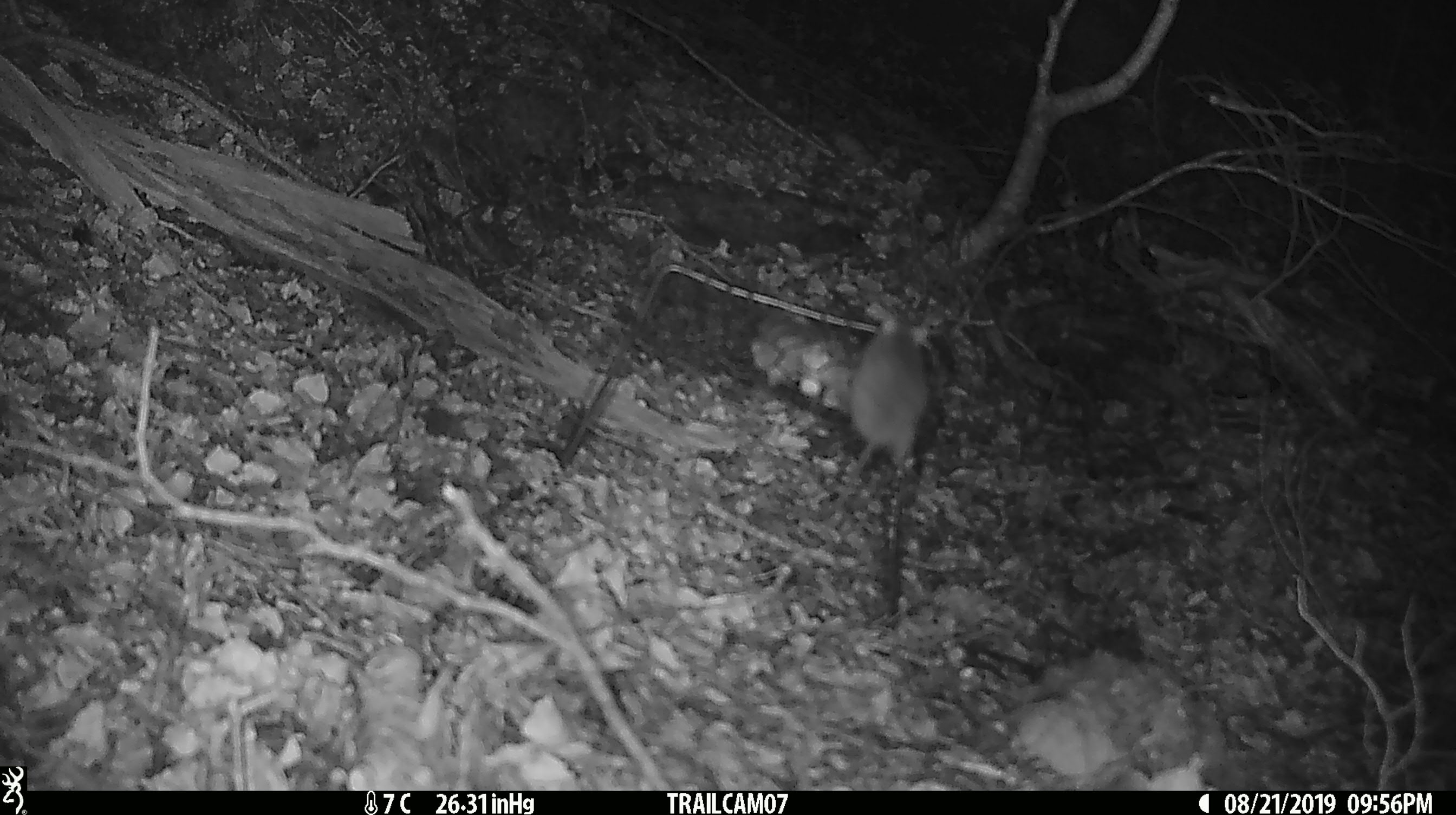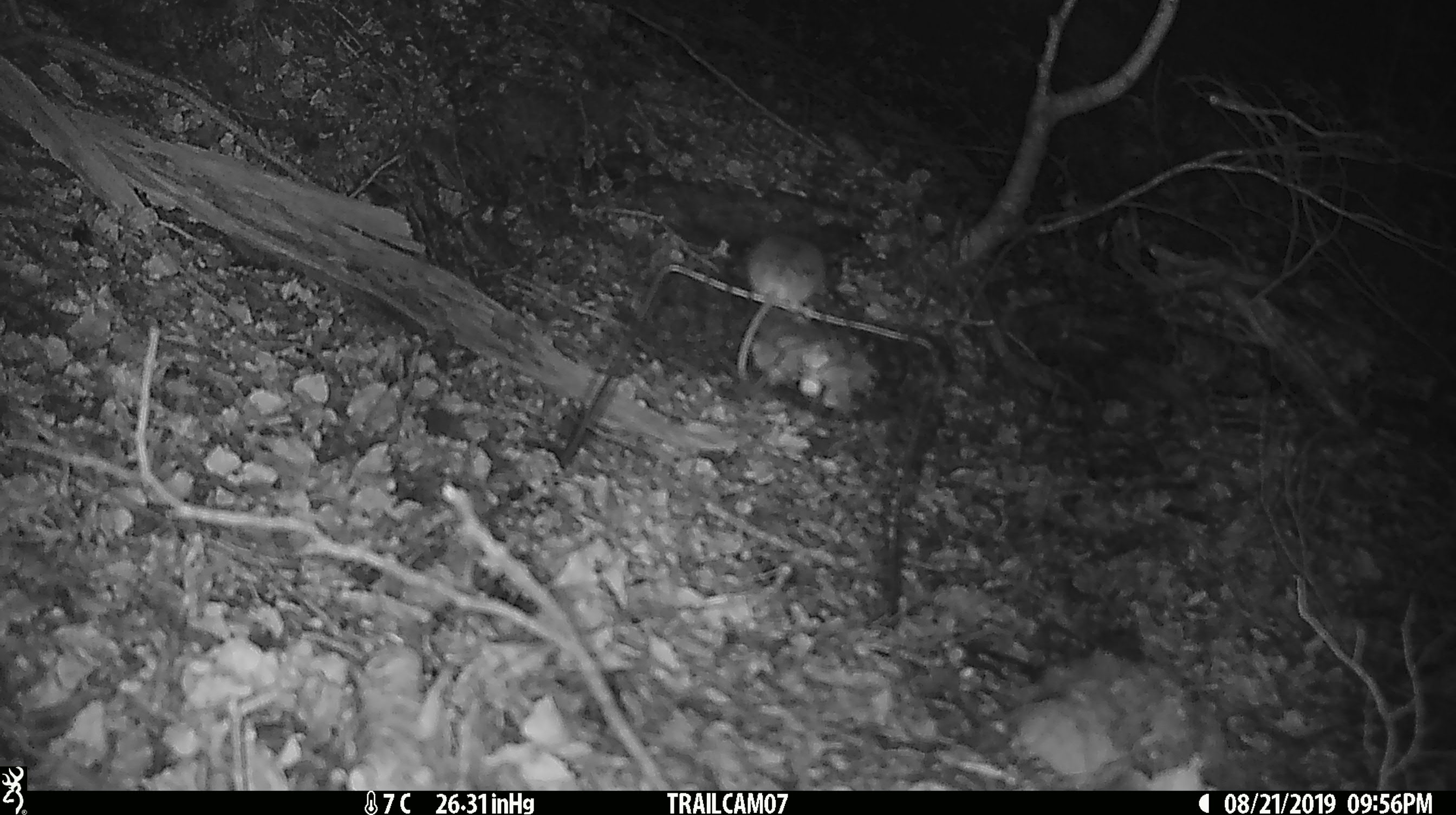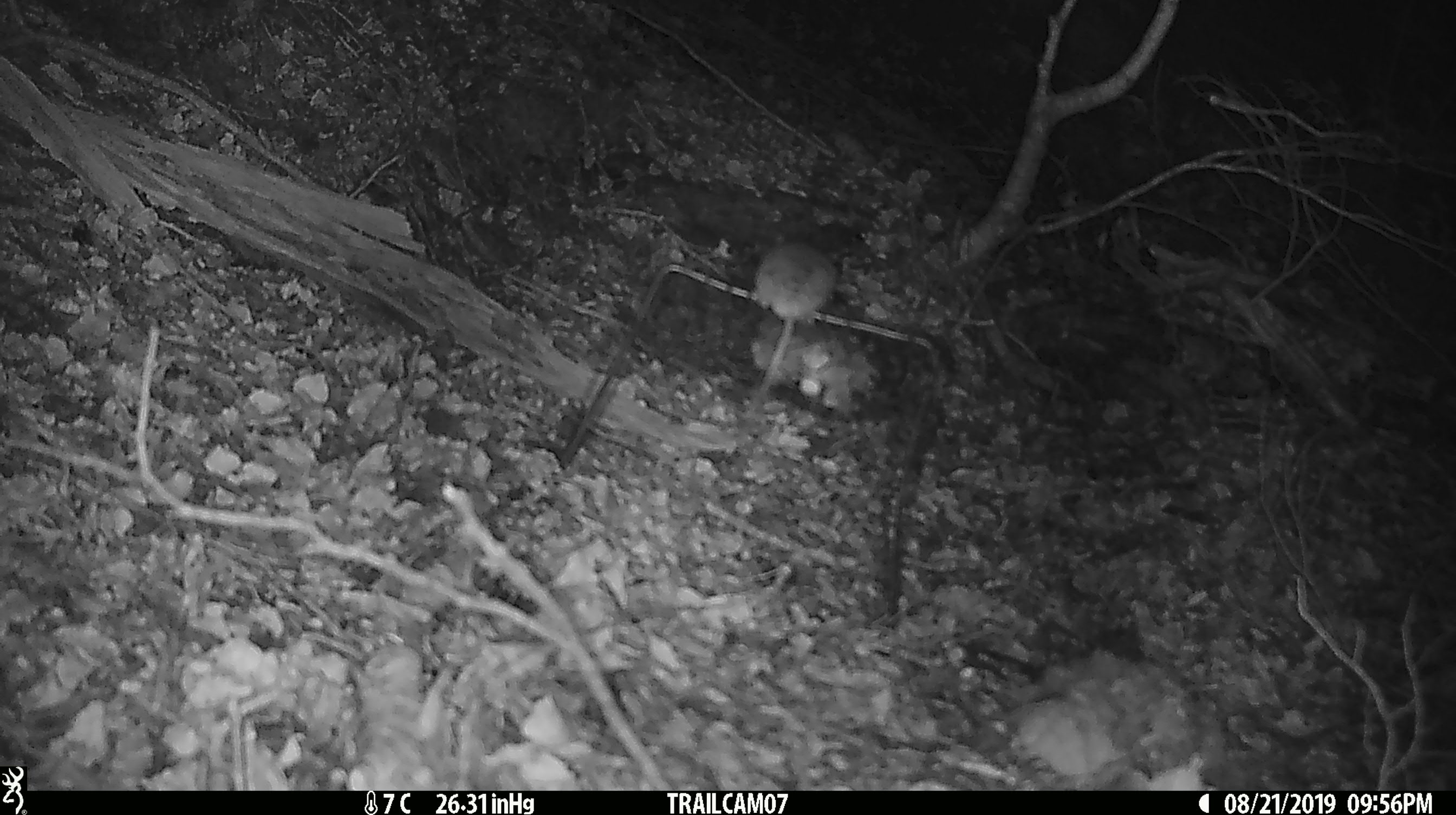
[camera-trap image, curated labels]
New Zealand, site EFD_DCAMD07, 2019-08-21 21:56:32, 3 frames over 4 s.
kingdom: Animalia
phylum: Chordata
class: Mammalia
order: Rodentia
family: Muridae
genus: Mus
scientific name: Mus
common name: mouse